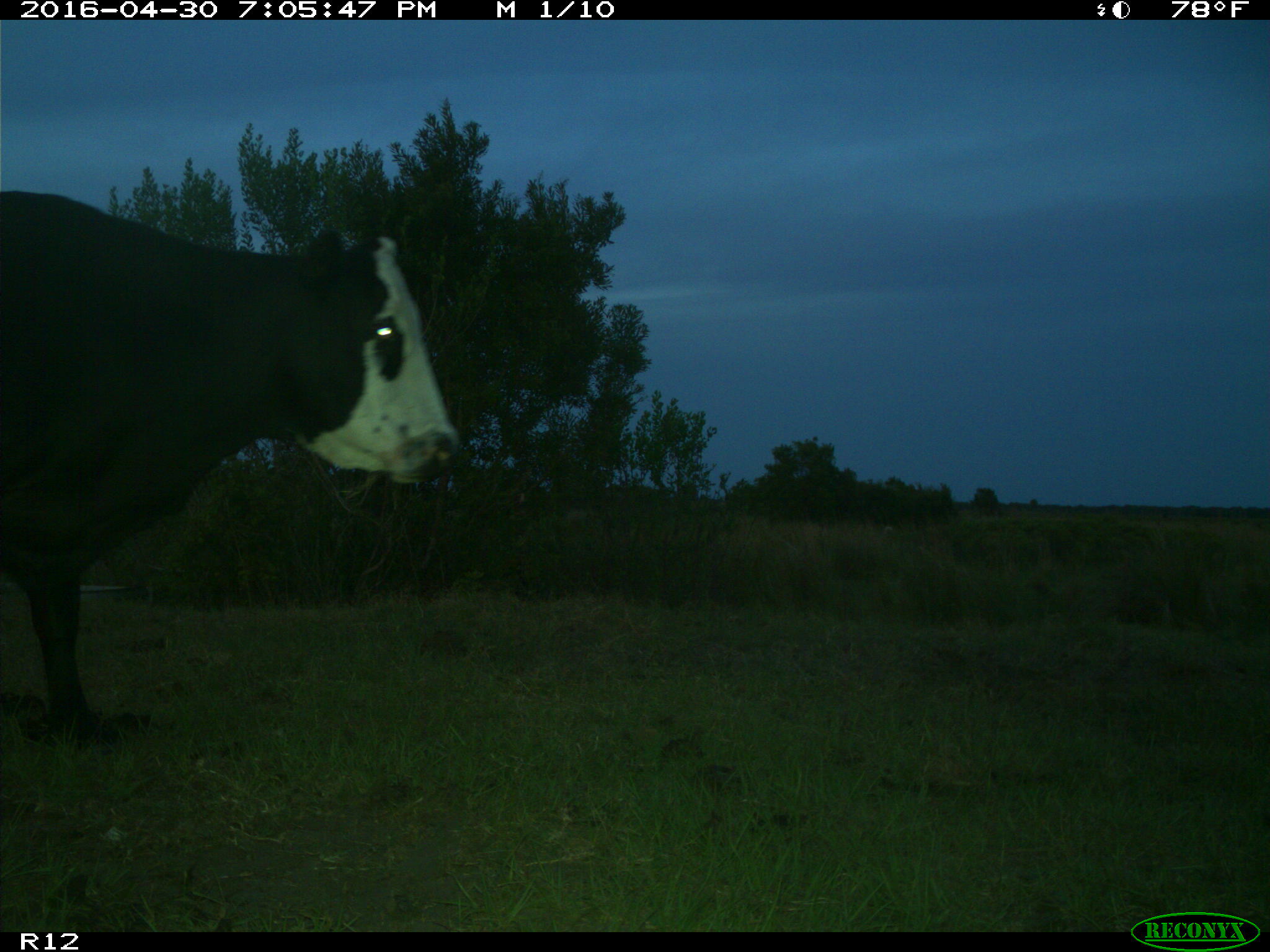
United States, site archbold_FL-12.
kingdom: Animalia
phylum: Chordata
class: Mammalia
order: Artiodactyla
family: Bovidae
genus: Bos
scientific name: Bos taurus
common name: domestic cow